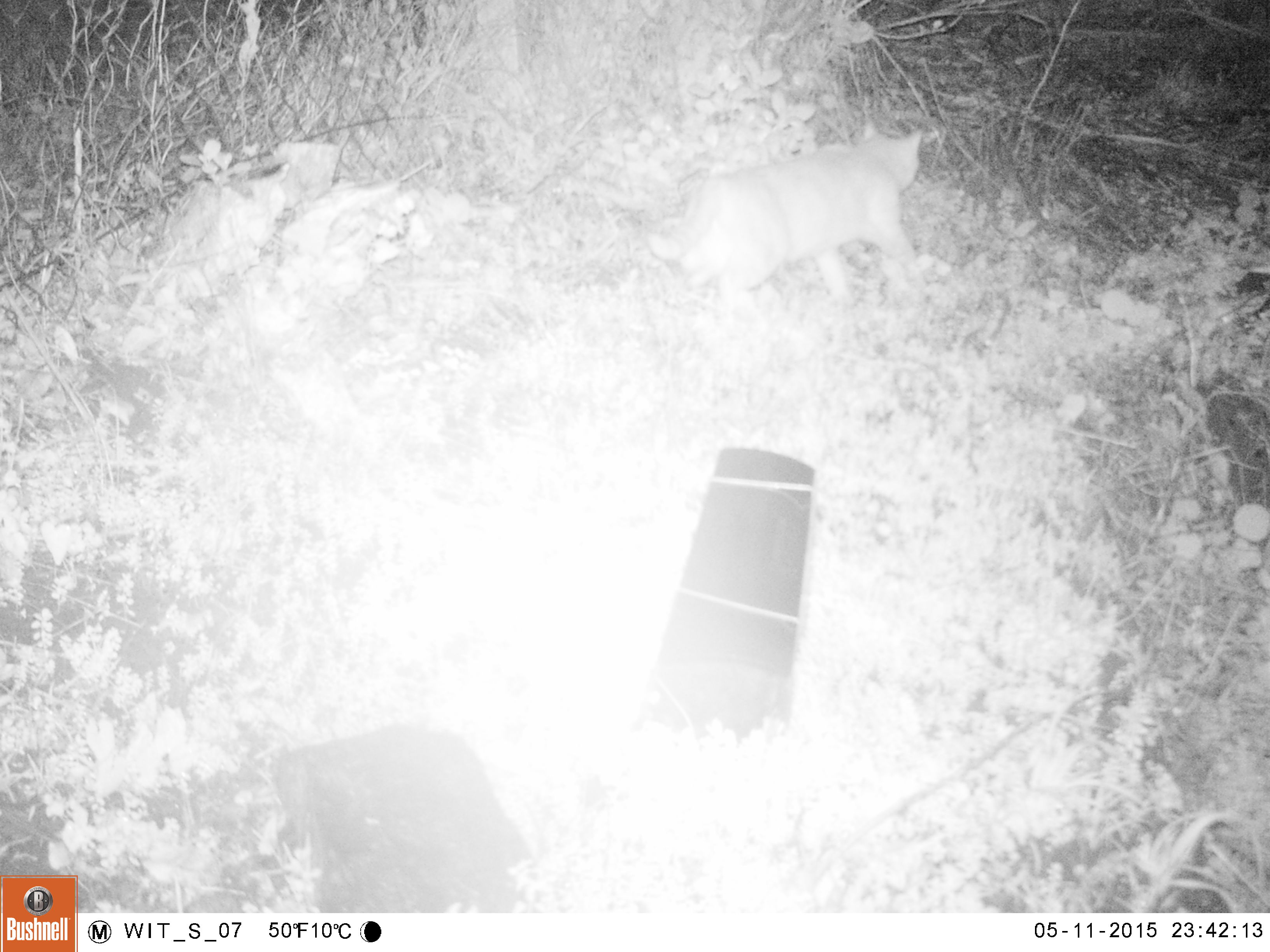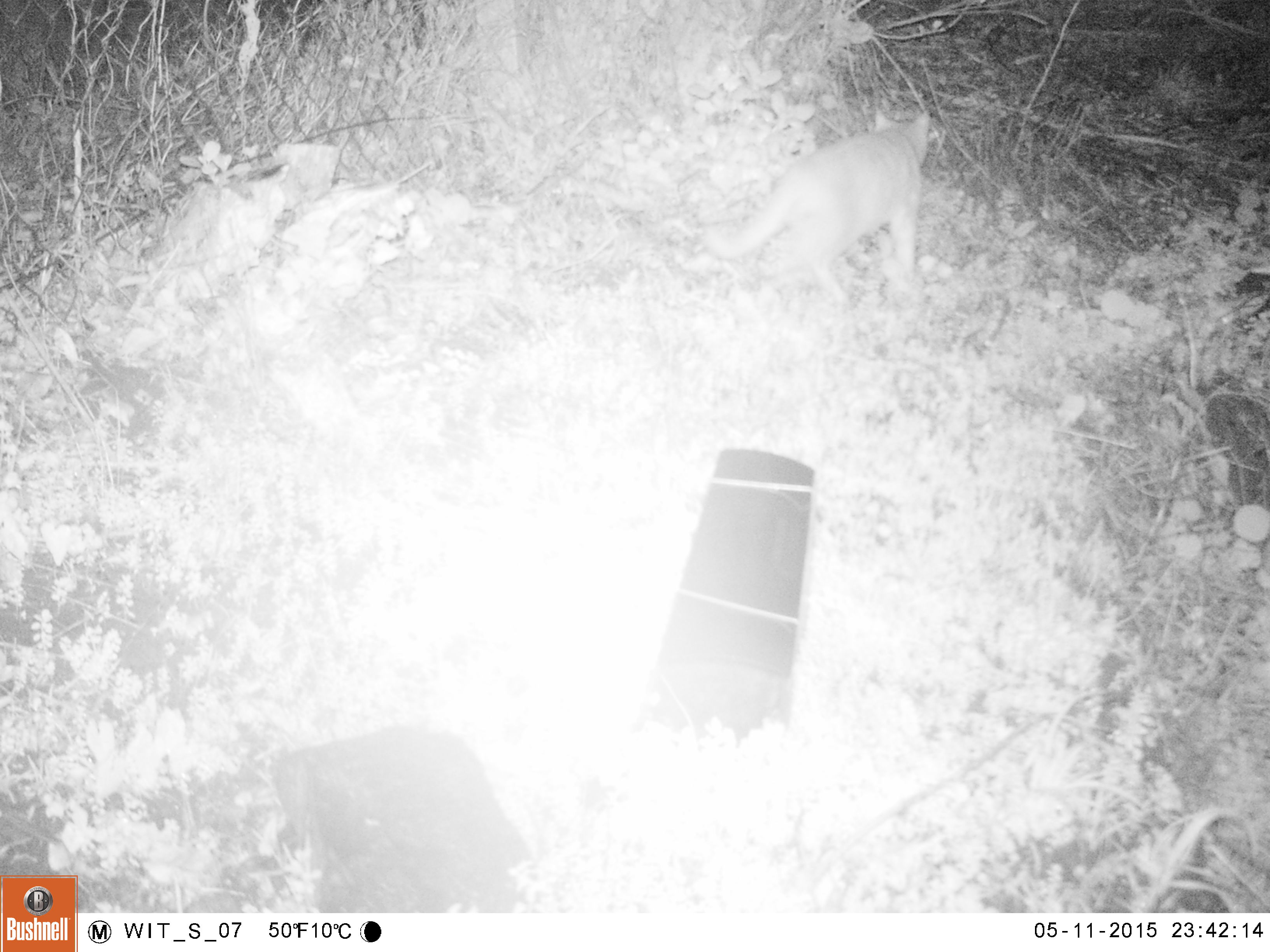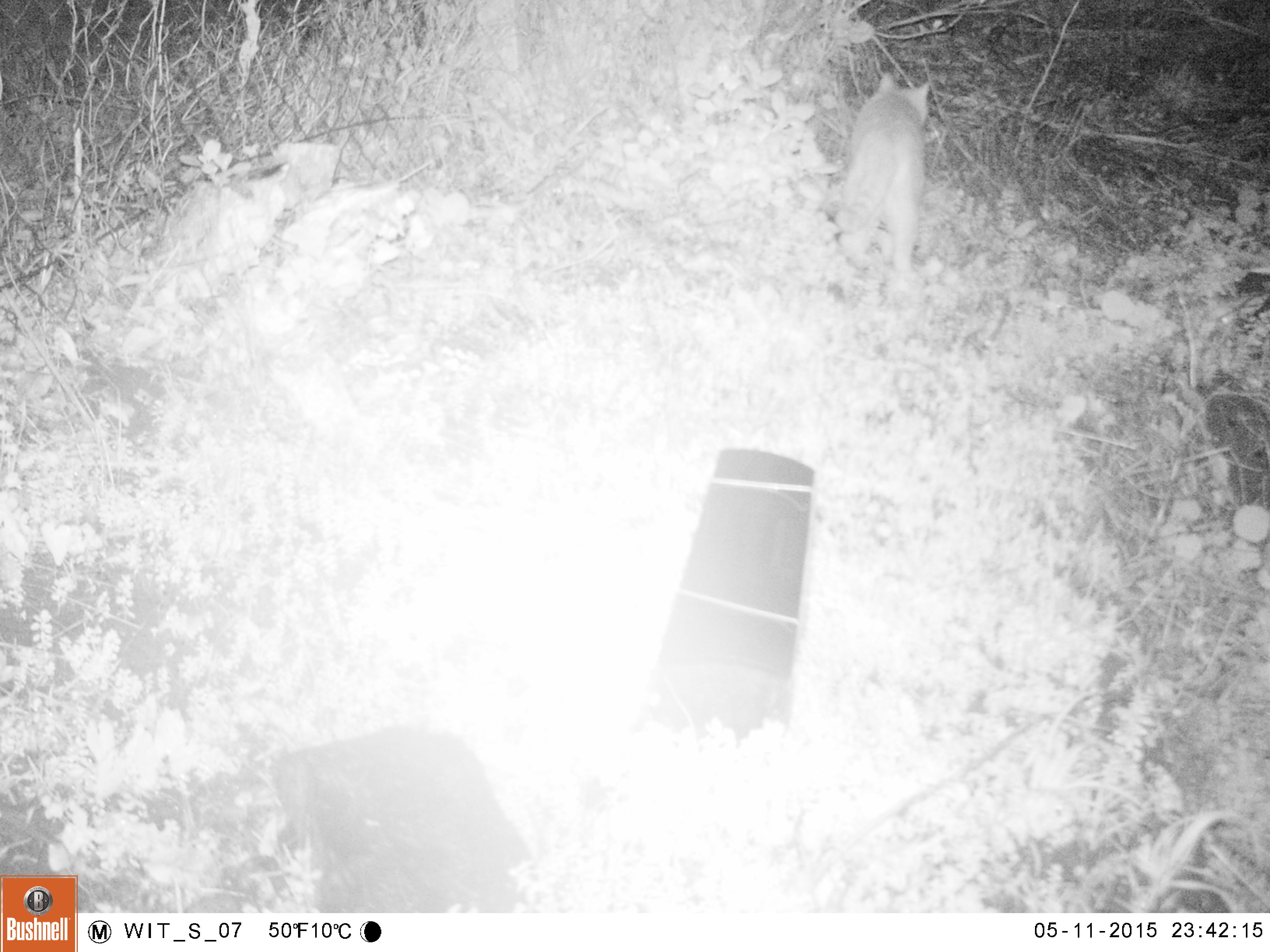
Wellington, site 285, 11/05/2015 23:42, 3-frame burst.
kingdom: Animalia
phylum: Chordata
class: Mammalia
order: Carnivora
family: Felidae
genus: Felis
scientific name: Felis catus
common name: cat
Cat (Felis catus).